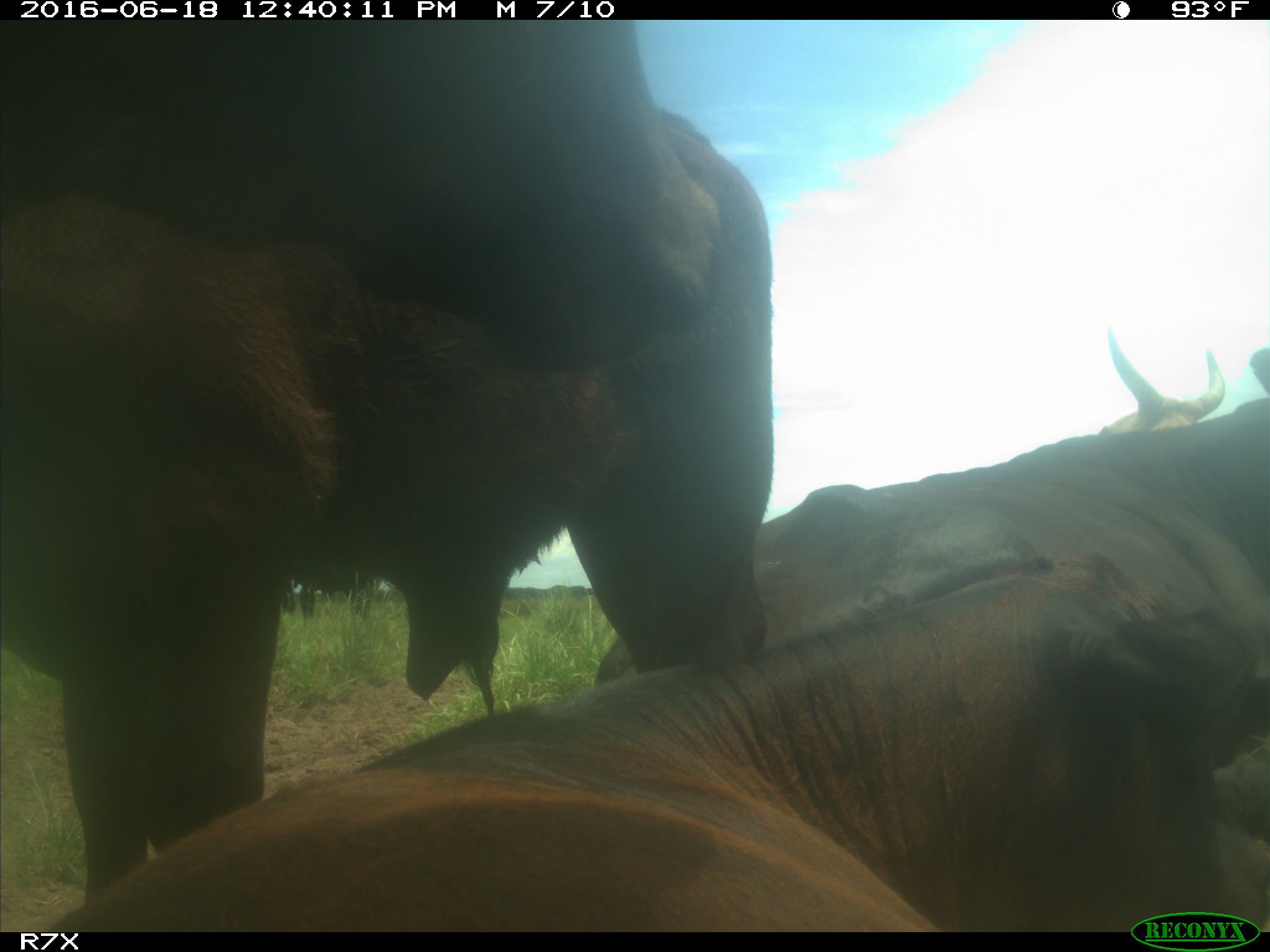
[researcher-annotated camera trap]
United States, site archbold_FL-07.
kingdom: Animalia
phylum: Chordata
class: Mammalia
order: Artiodactyla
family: Bovidae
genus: Bos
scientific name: Bos taurus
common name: domestic cow